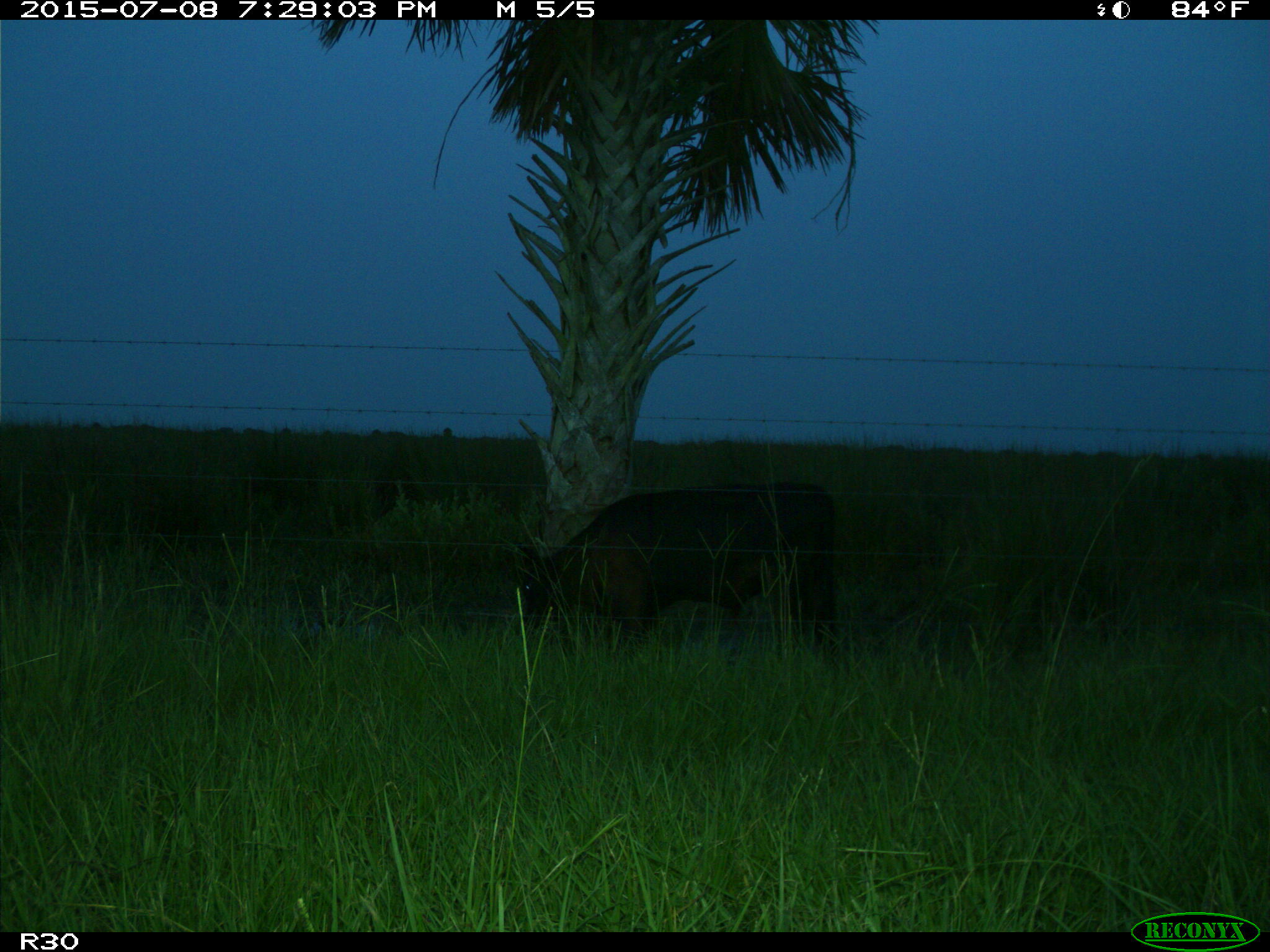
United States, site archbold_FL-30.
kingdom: Animalia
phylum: Chordata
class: Mammalia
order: Artiodactyla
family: Bovidae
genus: Bos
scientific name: Bos taurus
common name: domestic cow